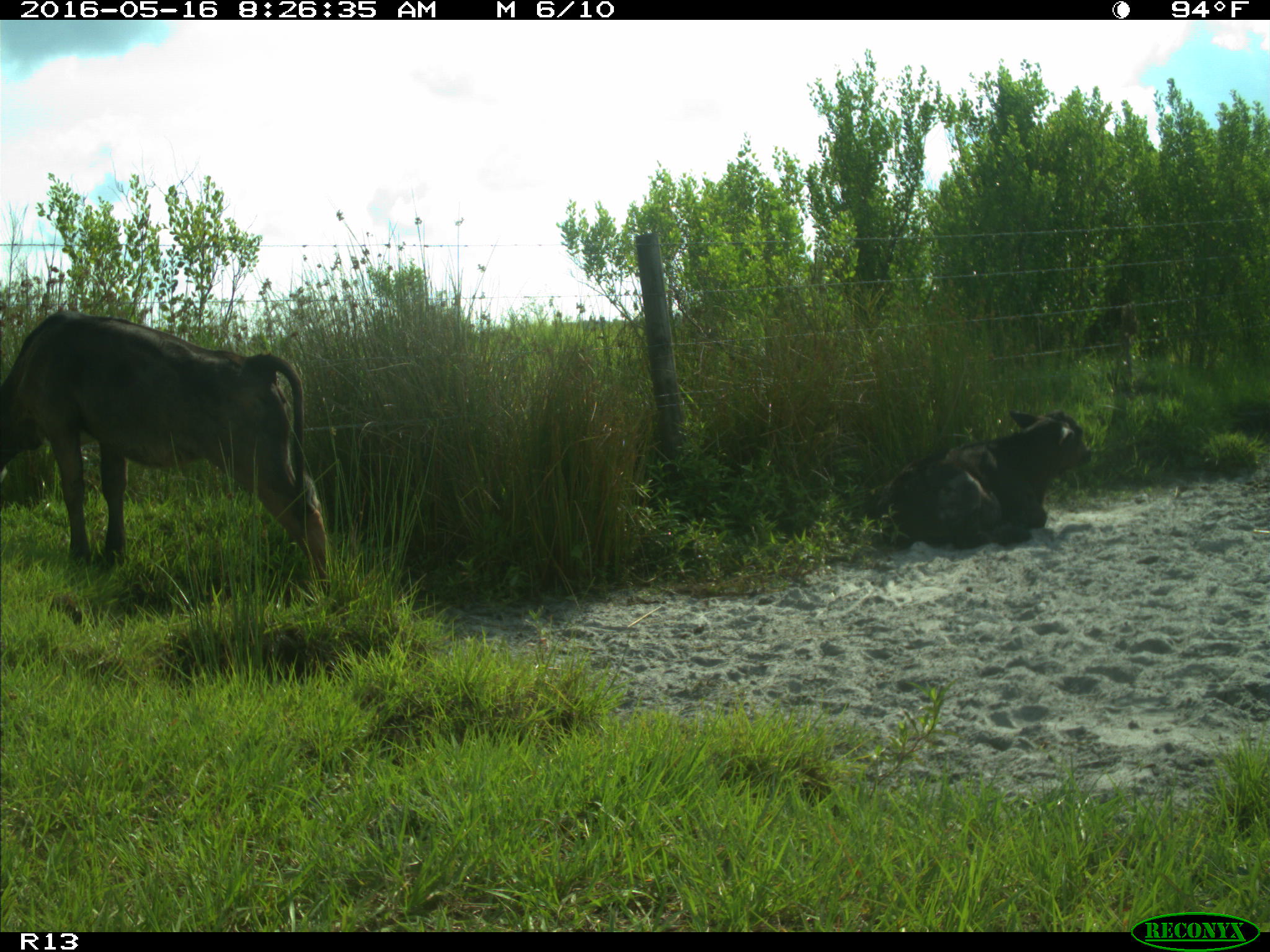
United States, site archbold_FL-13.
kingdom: Animalia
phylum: Chordata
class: Mammalia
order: Artiodactyla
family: Bovidae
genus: Bos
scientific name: Bos taurus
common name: domestic cow